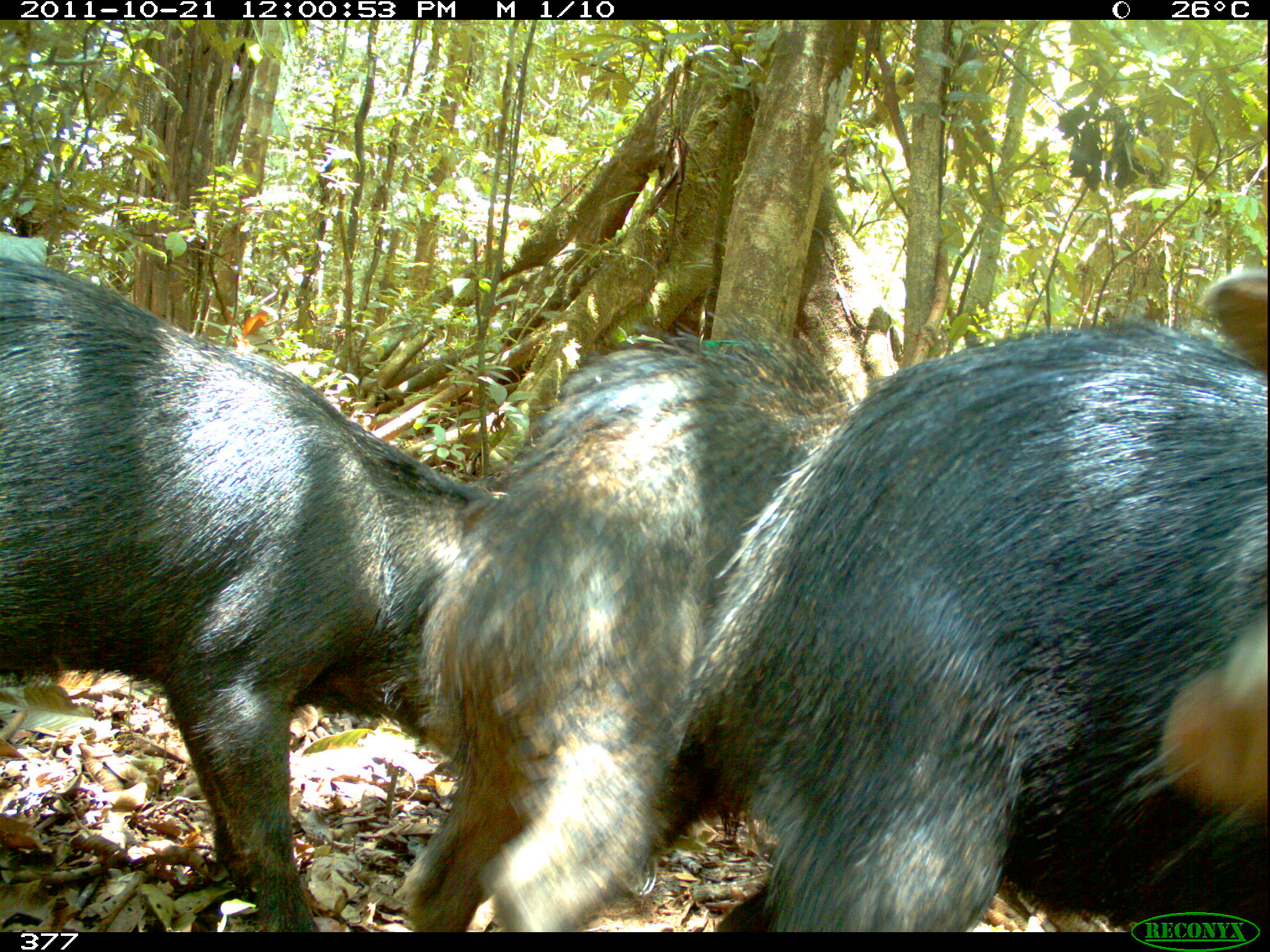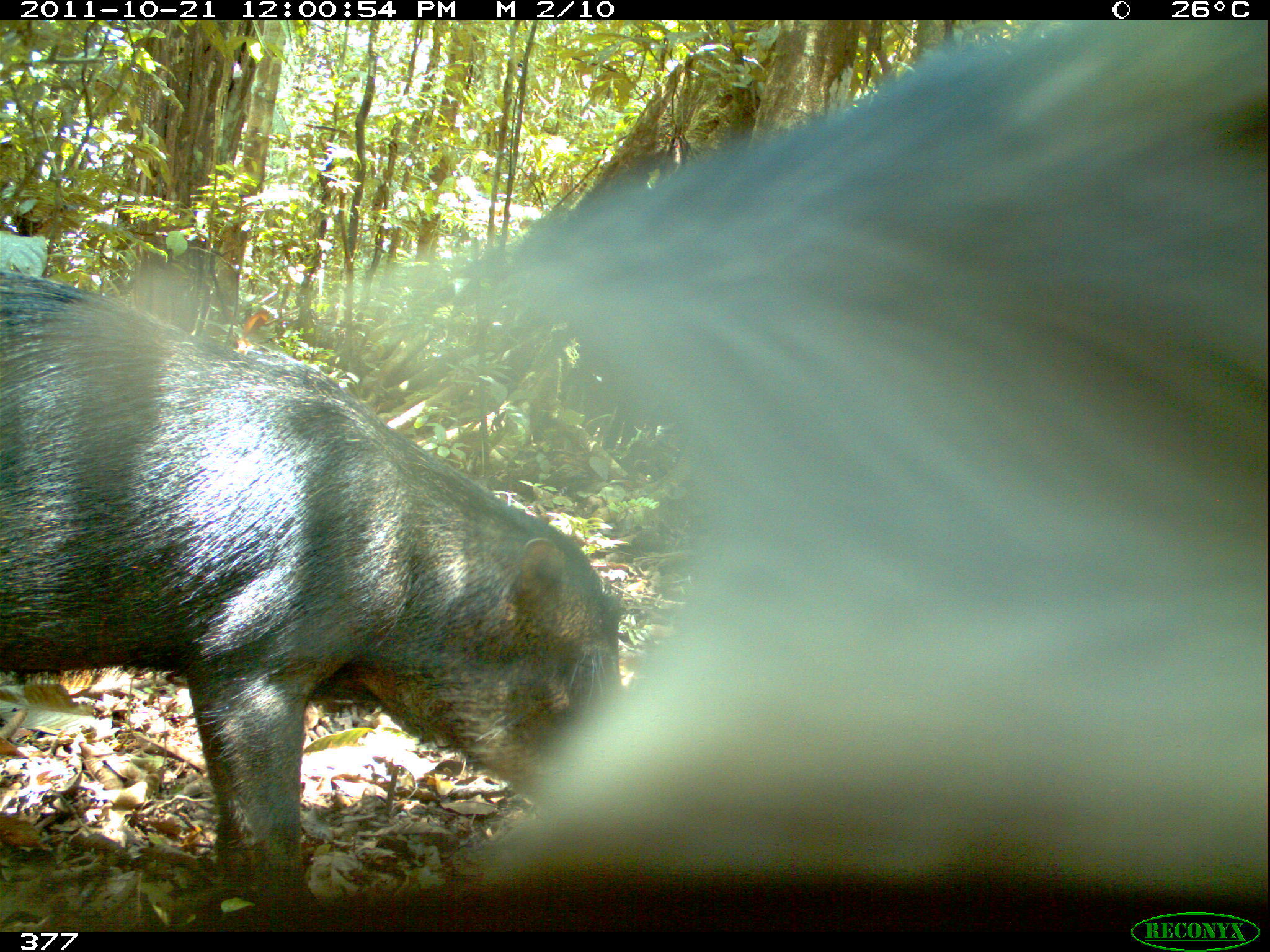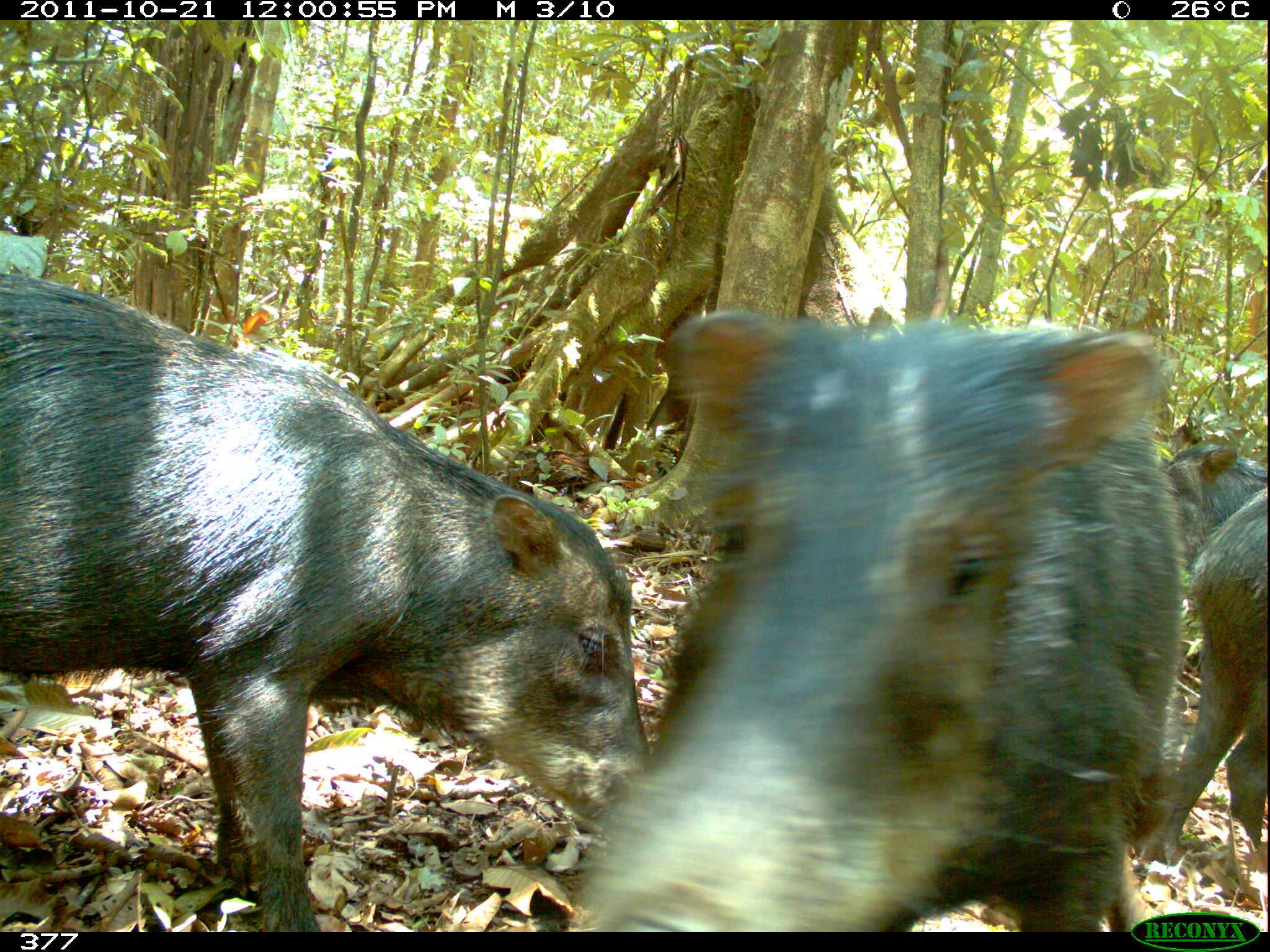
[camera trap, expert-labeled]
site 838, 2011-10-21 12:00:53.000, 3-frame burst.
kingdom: Animalia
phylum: Chordata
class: Mammalia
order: Artiodactyla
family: Tayassuidae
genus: Tayassu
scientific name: Tayassu pecari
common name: white-lipped peccary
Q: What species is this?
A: Tayassu pecari (white-lipped peccary).